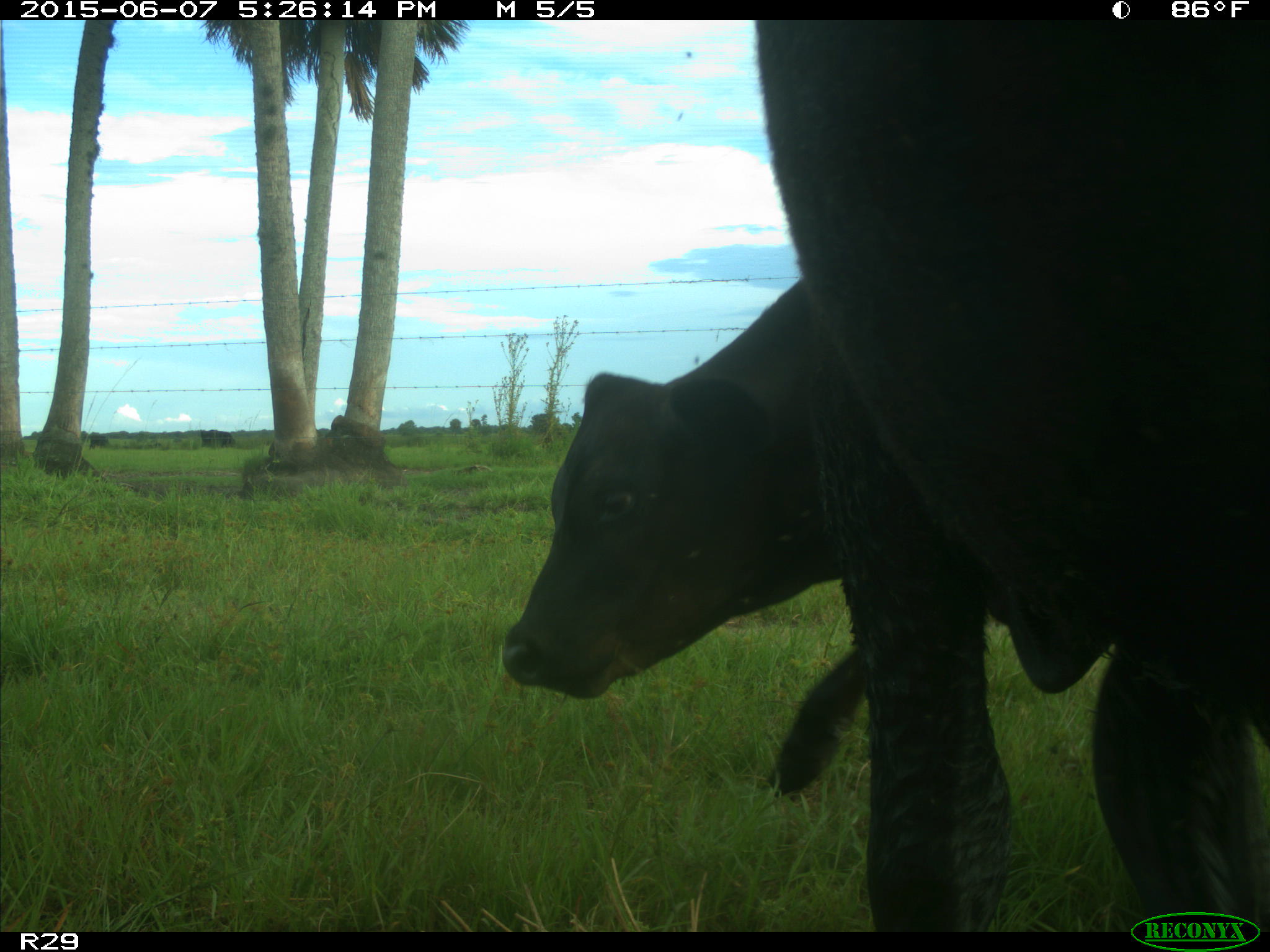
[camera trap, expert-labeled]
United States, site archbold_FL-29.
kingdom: Animalia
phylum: Chordata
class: Mammalia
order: Artiodactyla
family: Bovidae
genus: Bos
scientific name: Bos taurus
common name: domestic cow